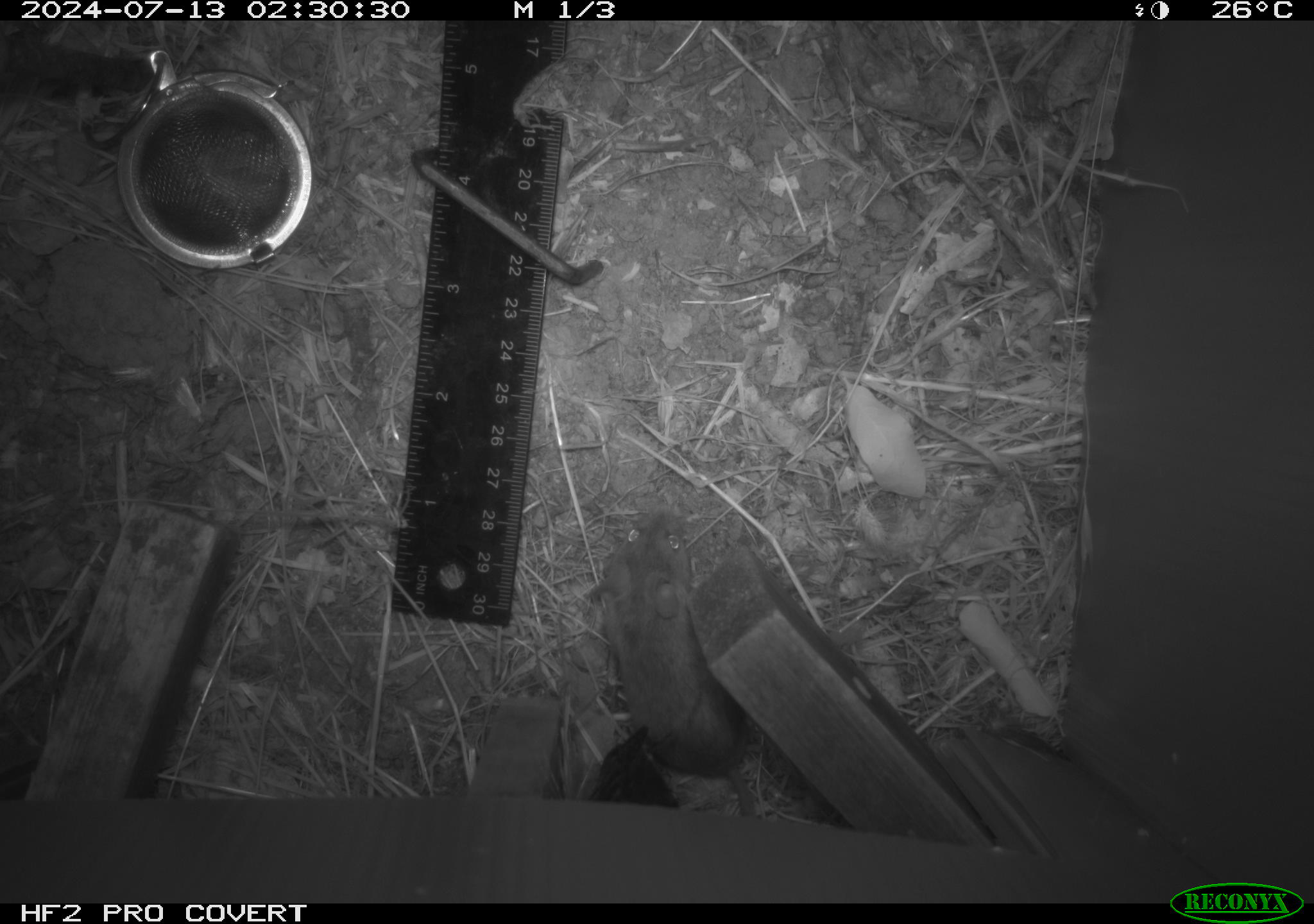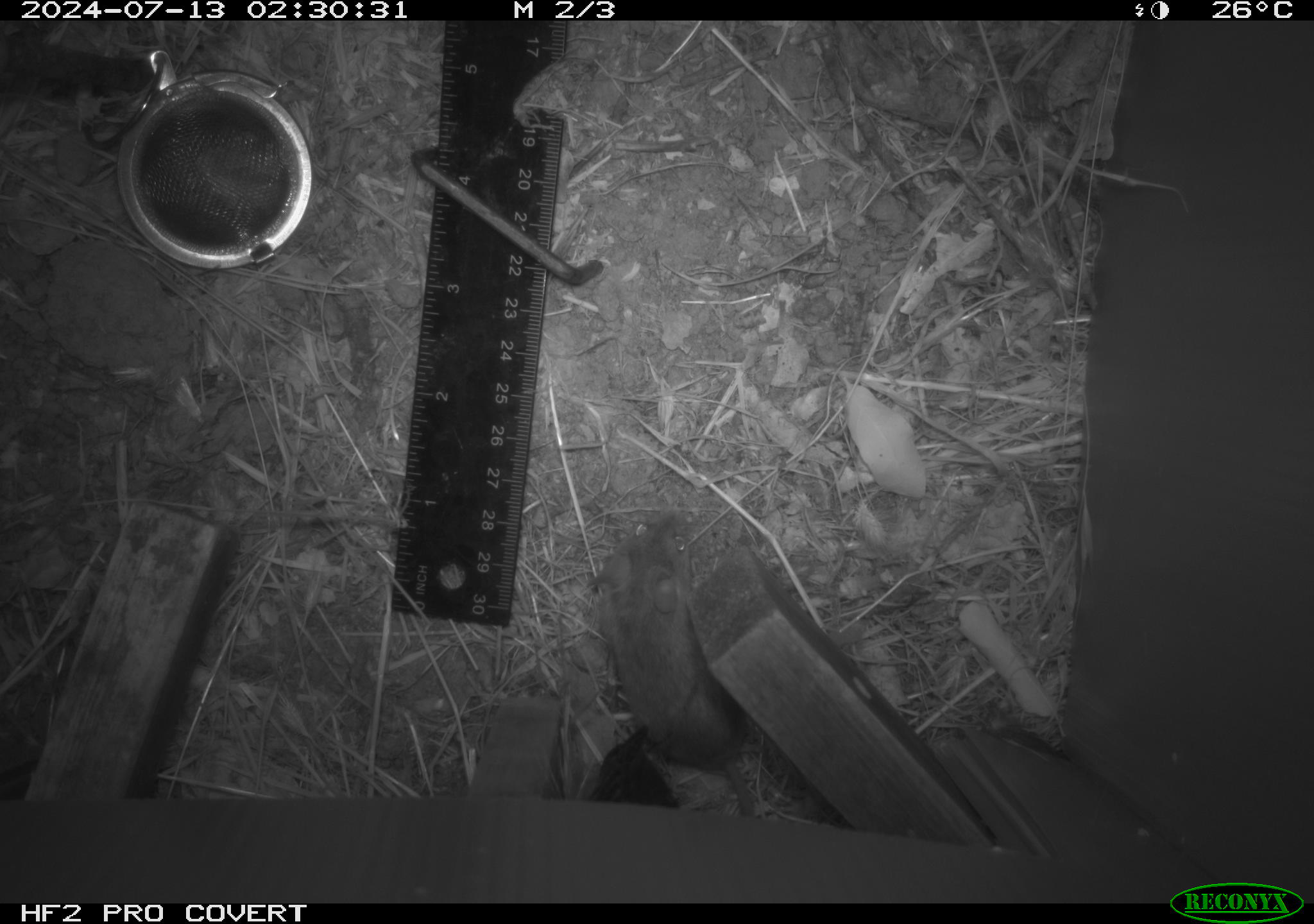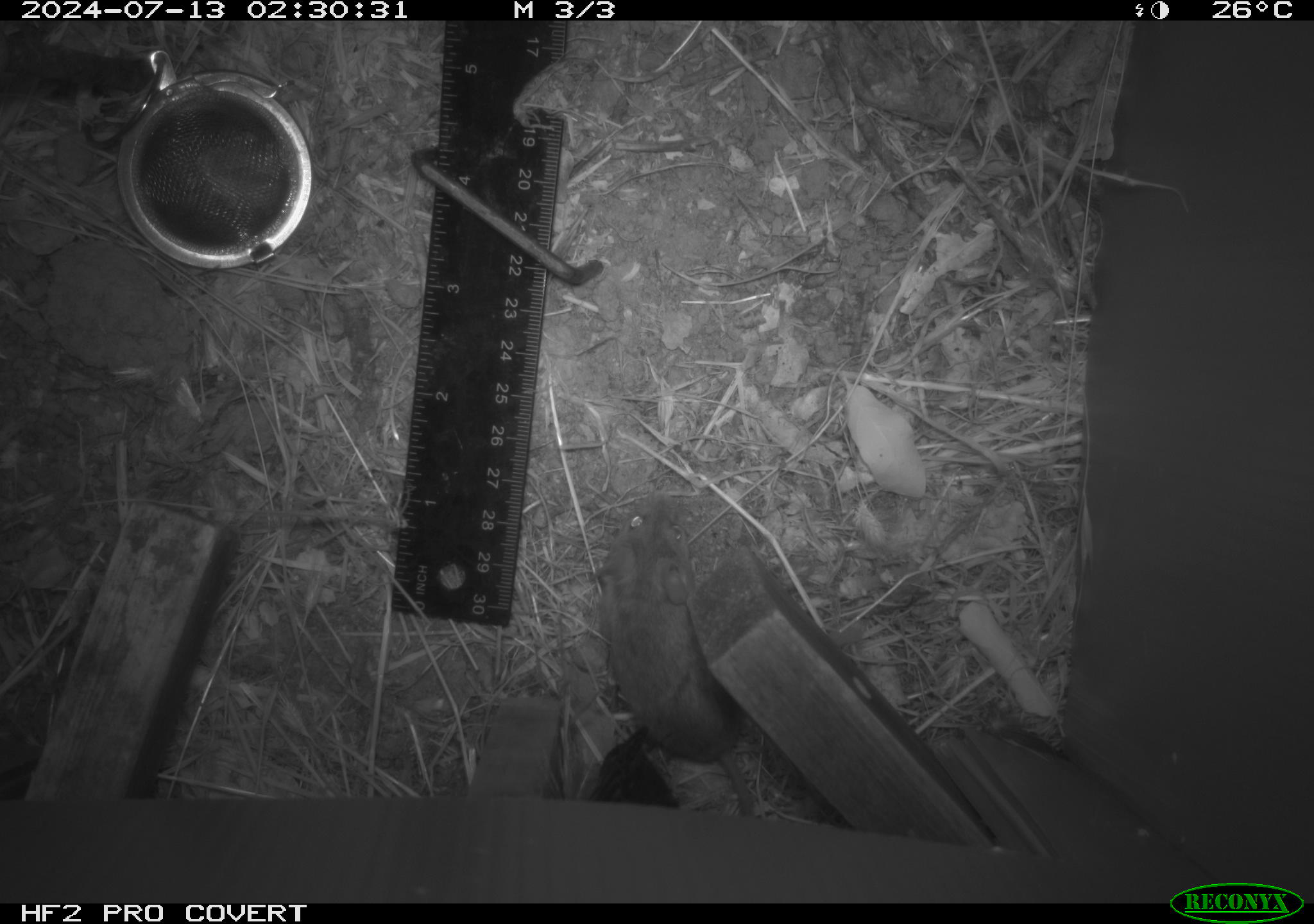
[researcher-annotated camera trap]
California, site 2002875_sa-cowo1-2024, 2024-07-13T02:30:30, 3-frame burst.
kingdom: Animalia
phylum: Chordata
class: Mammalia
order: Rodentia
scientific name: Rodentia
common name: mouse species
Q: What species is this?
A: Mouse species (Rodentia).